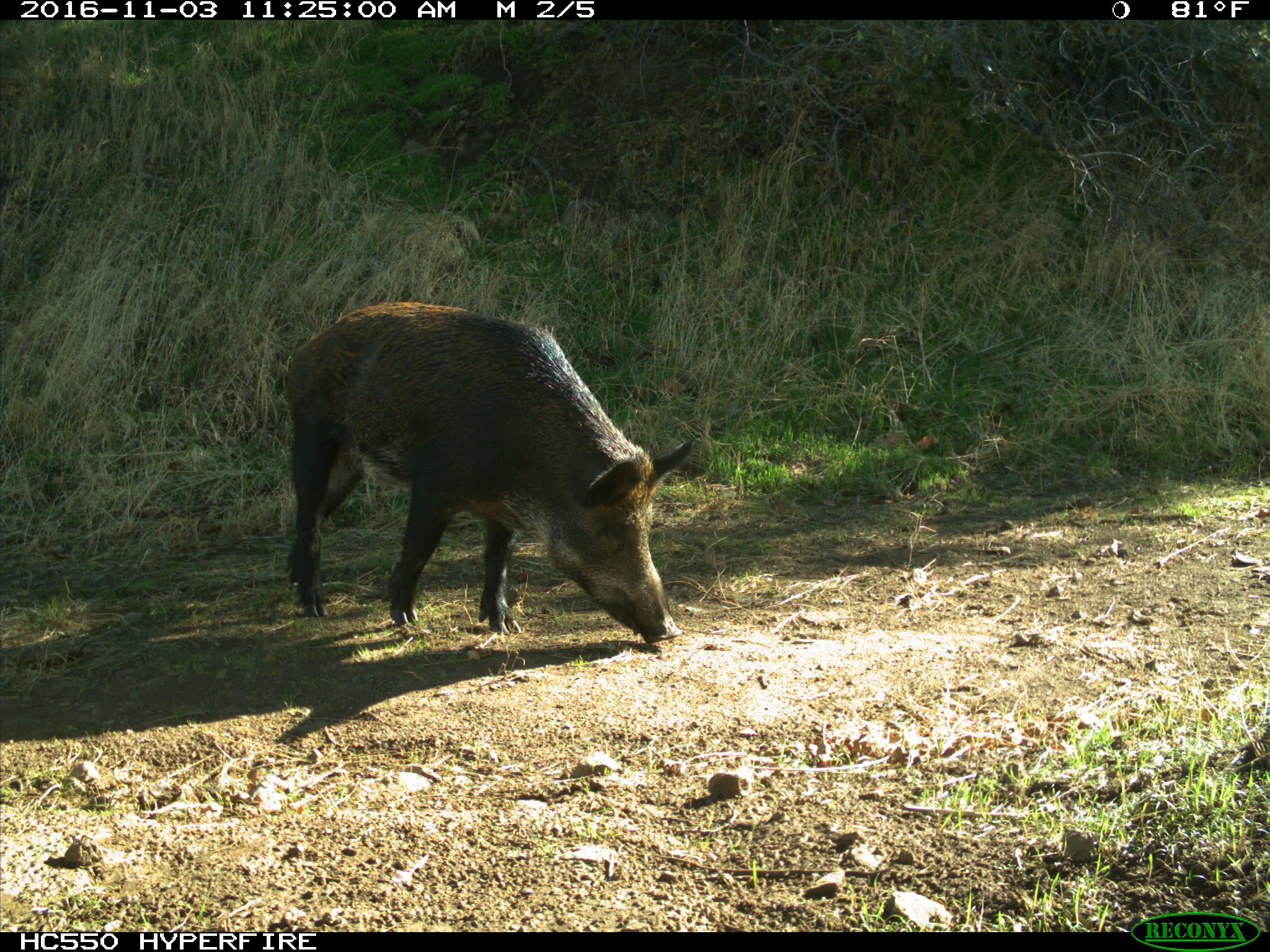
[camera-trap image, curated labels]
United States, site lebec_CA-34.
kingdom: Animalia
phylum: Chordata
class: Mammalia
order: Artiodactyla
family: Suidae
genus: Sus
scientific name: Sus scrofa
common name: wild boar